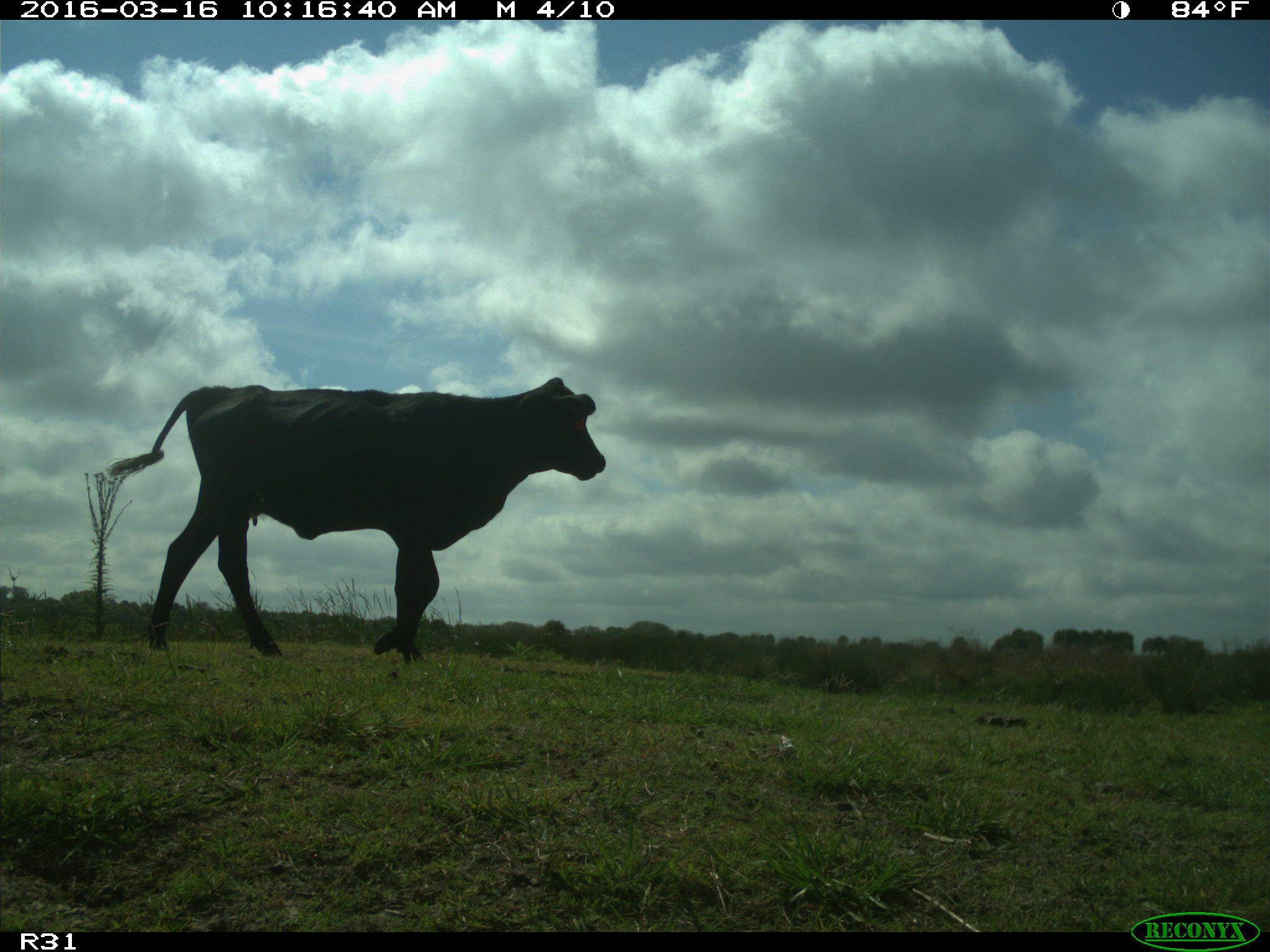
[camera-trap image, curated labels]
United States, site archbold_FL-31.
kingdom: Animalia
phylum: Chordata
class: Mammalia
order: Artiodactyla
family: Bovidae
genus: Bos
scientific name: Bos taurus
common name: domestic cow